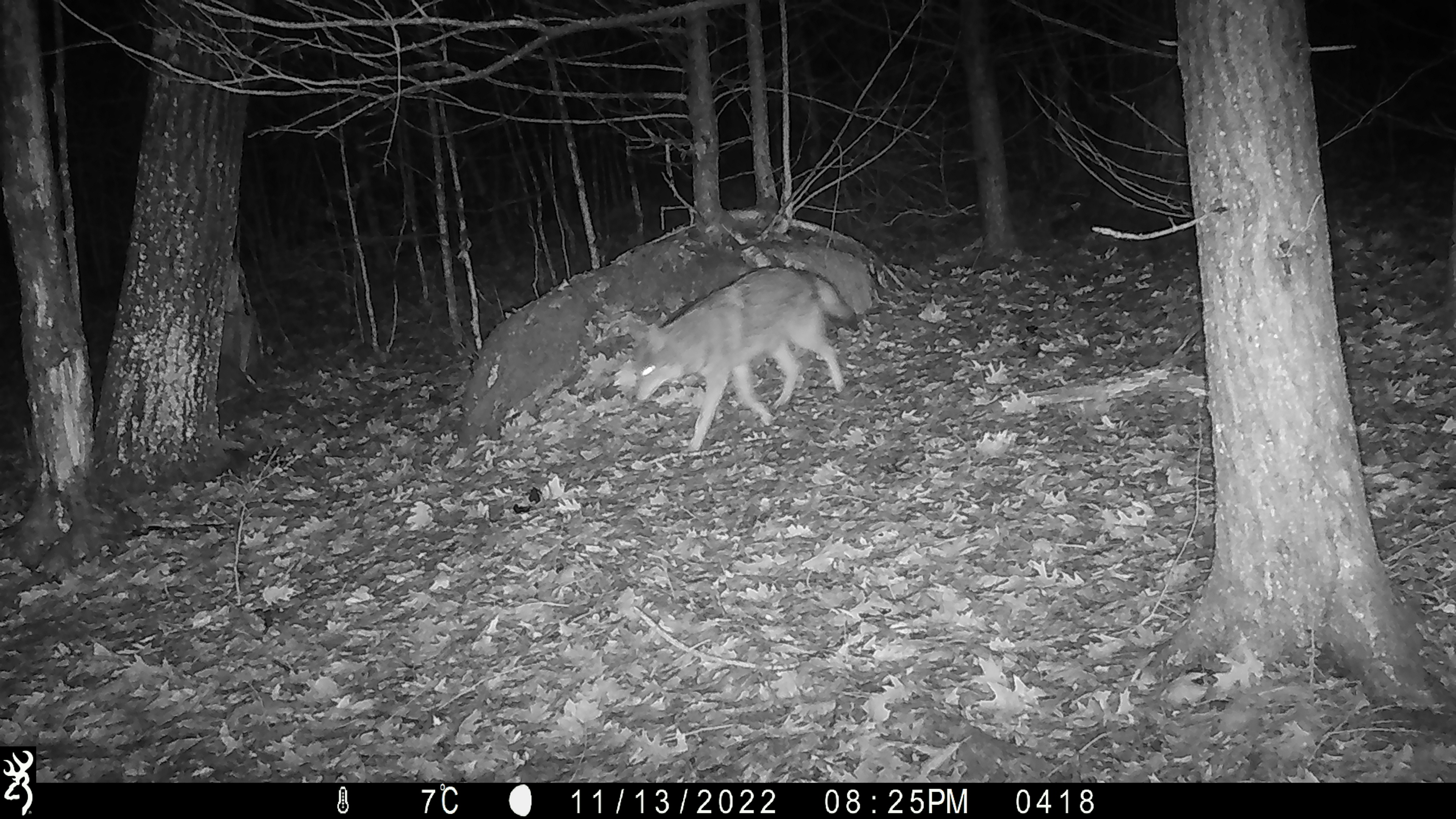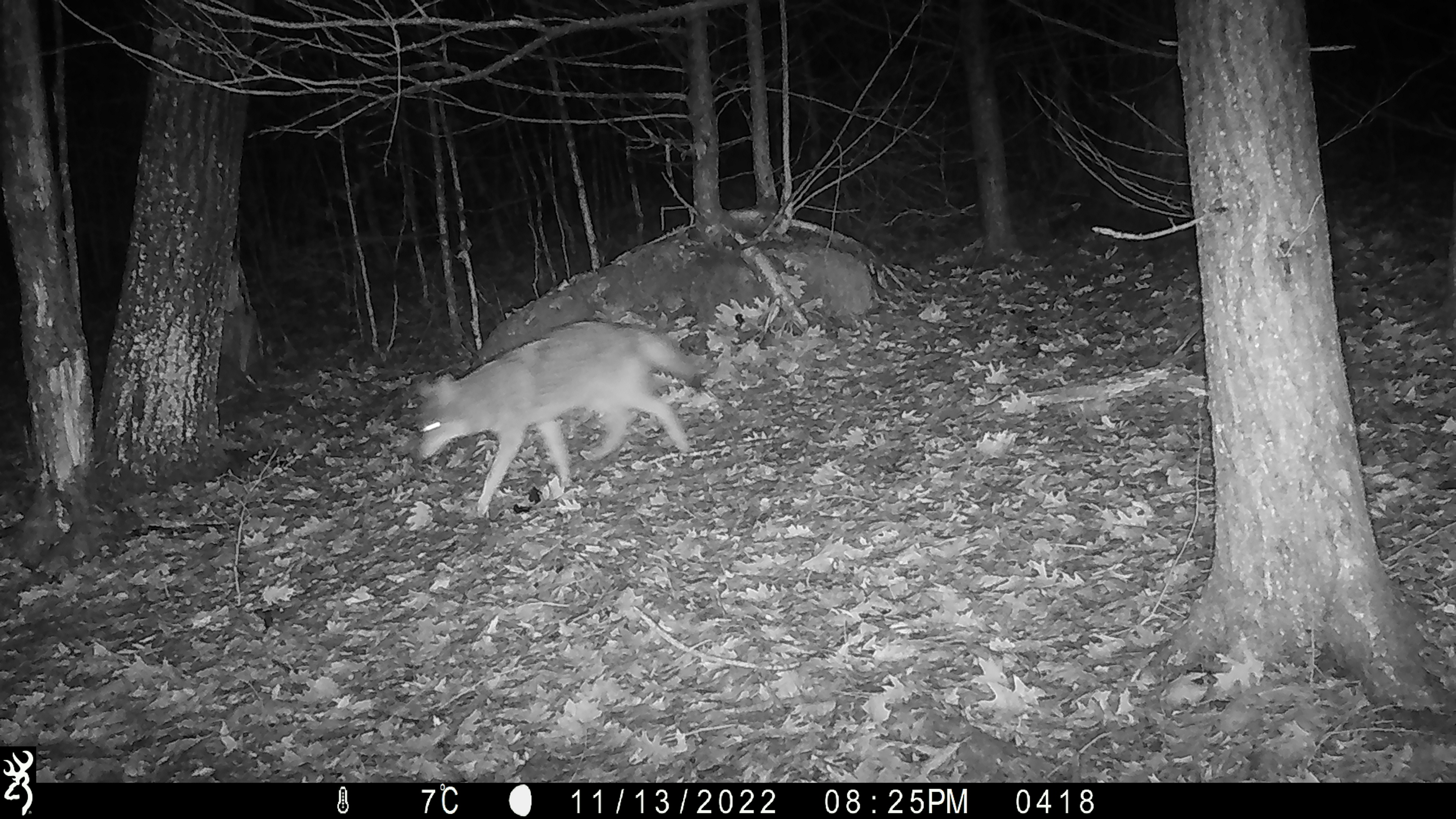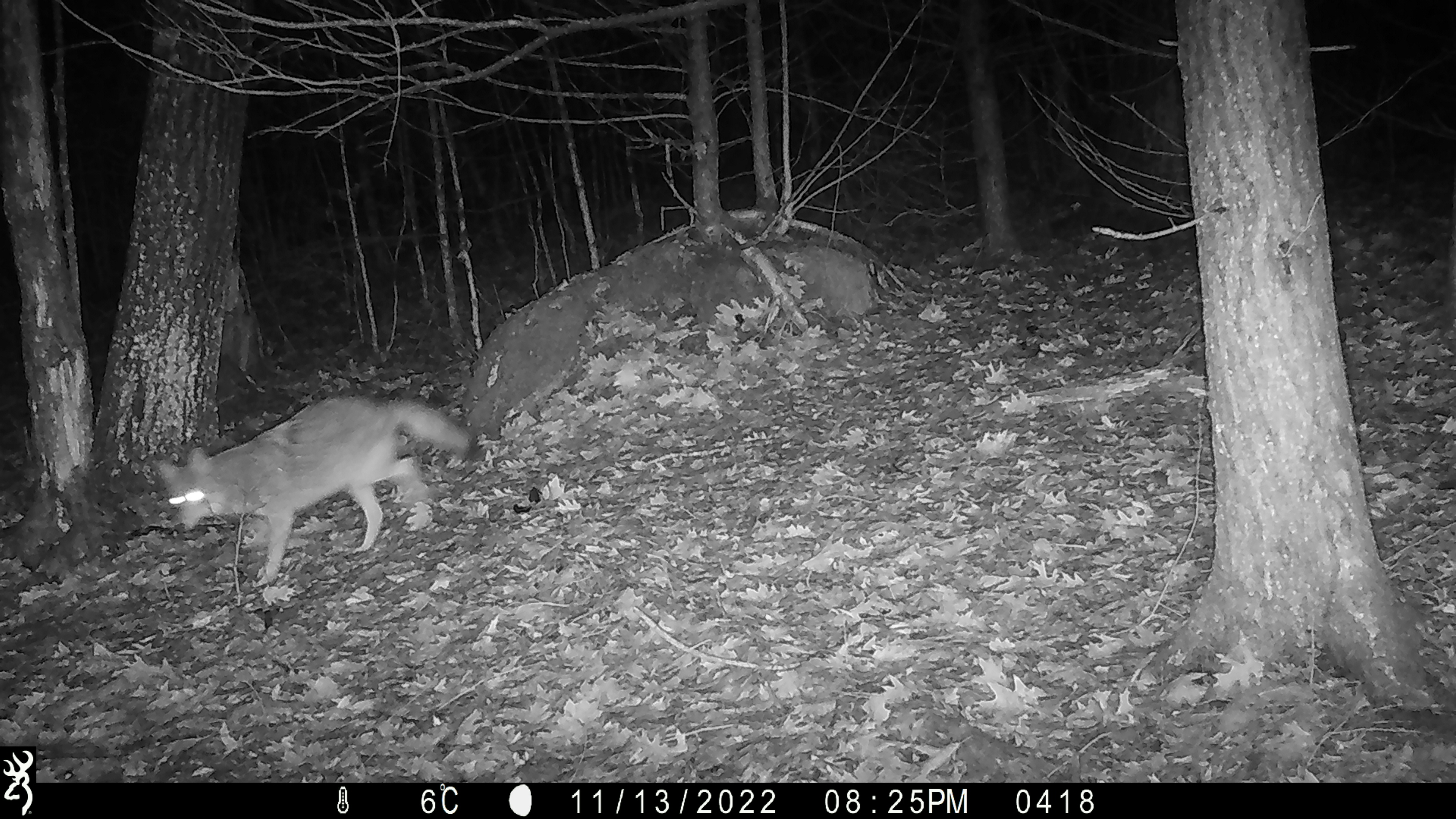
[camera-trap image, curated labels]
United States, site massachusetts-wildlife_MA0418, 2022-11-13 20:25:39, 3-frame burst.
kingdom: Animalia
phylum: Chordata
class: Mammalia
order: Carnivora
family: Canidae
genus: Canis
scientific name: Canis latrans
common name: coyote